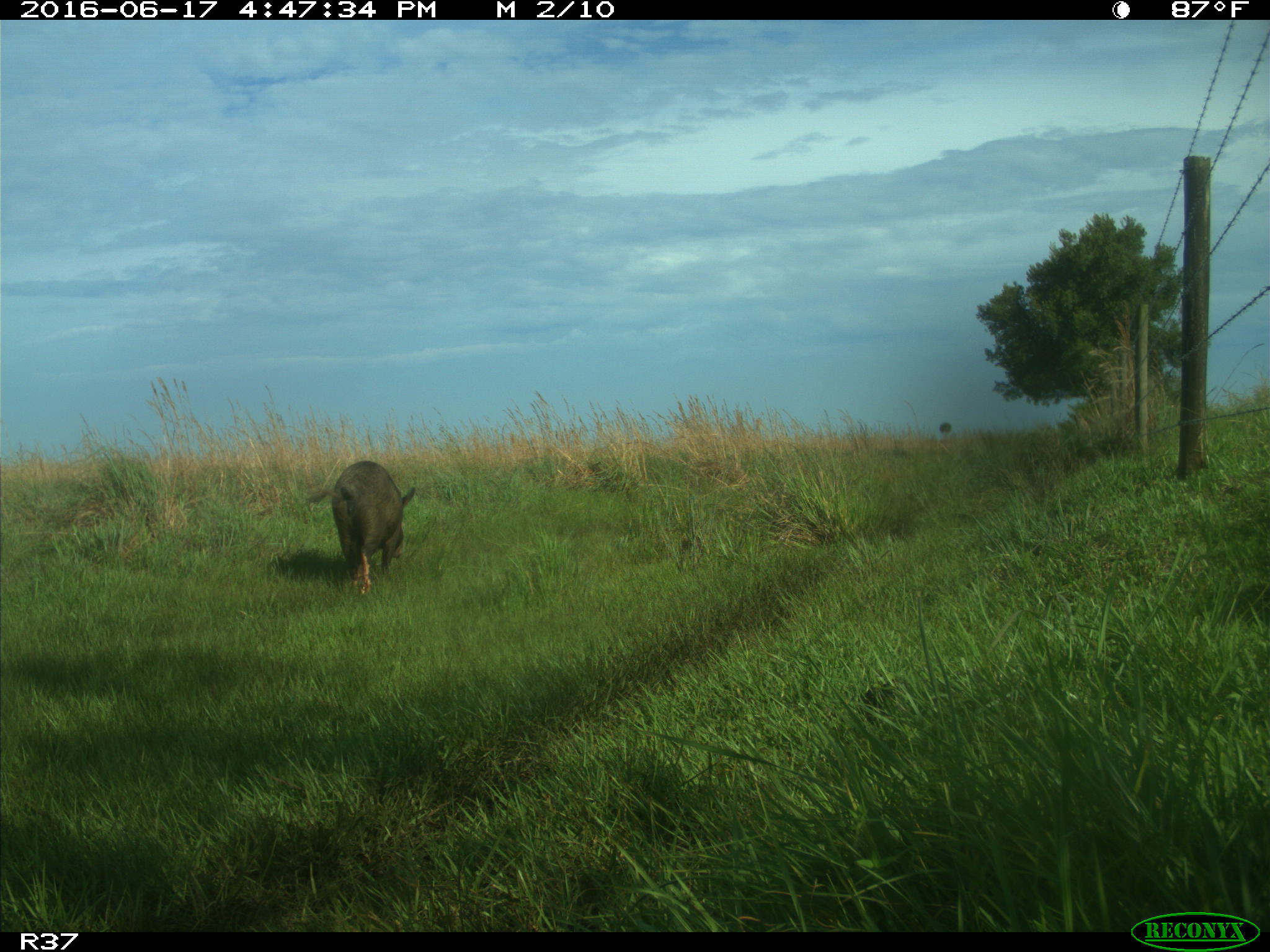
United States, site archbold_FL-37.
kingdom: Animalia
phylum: Chordata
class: Mammalia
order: Artiodactyla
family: Suidae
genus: Sus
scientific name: Sus scrofa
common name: wild boar